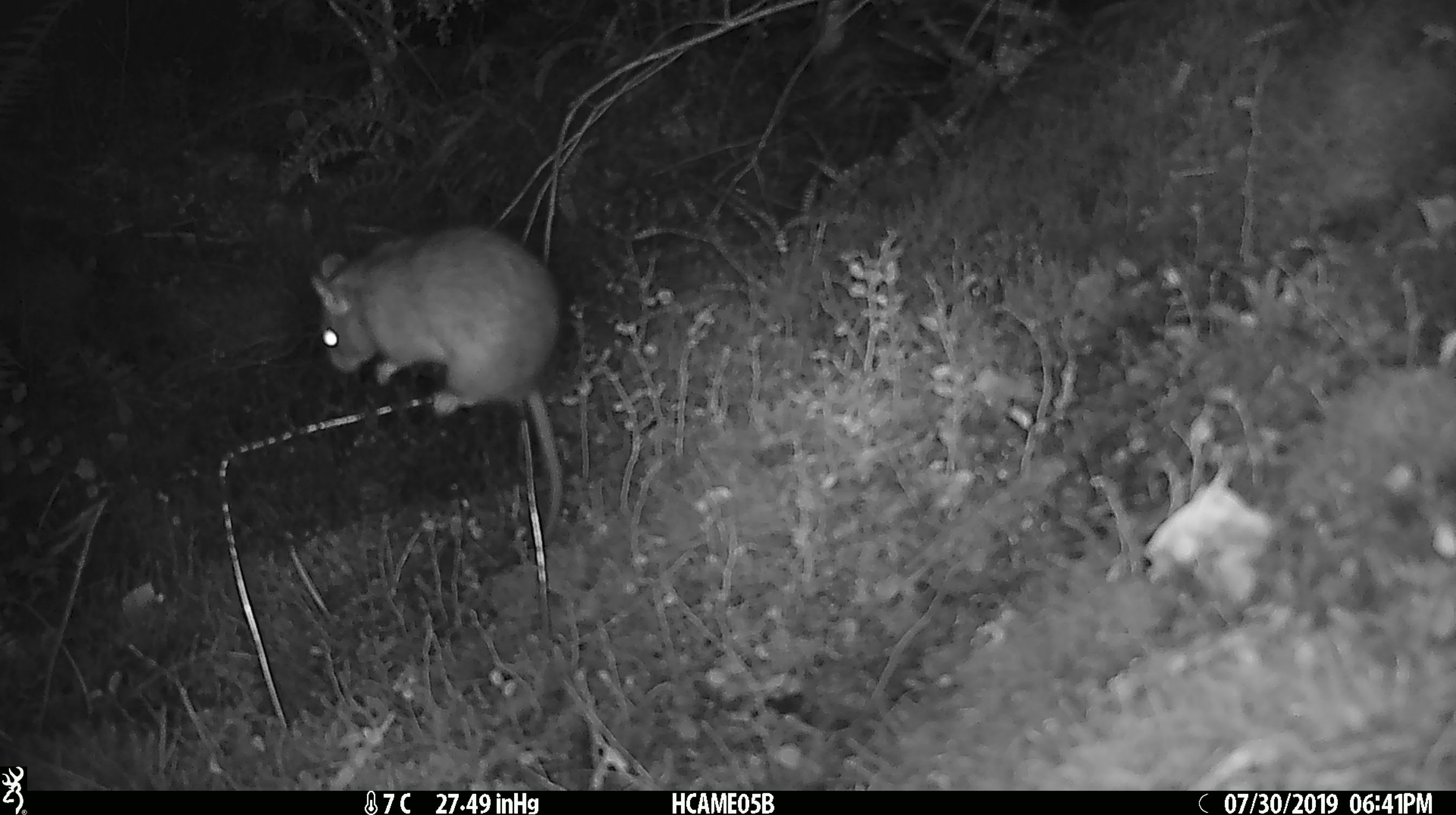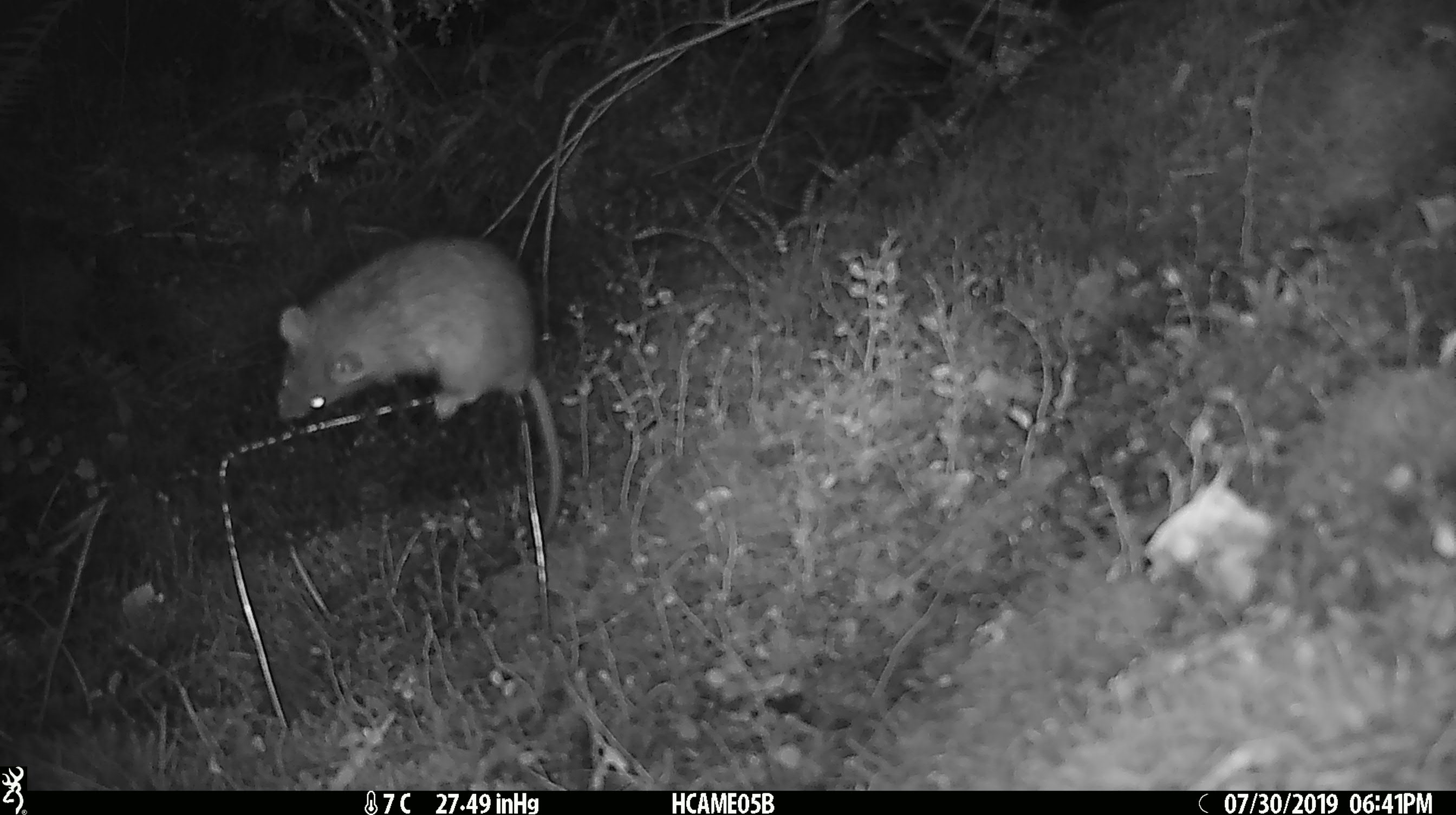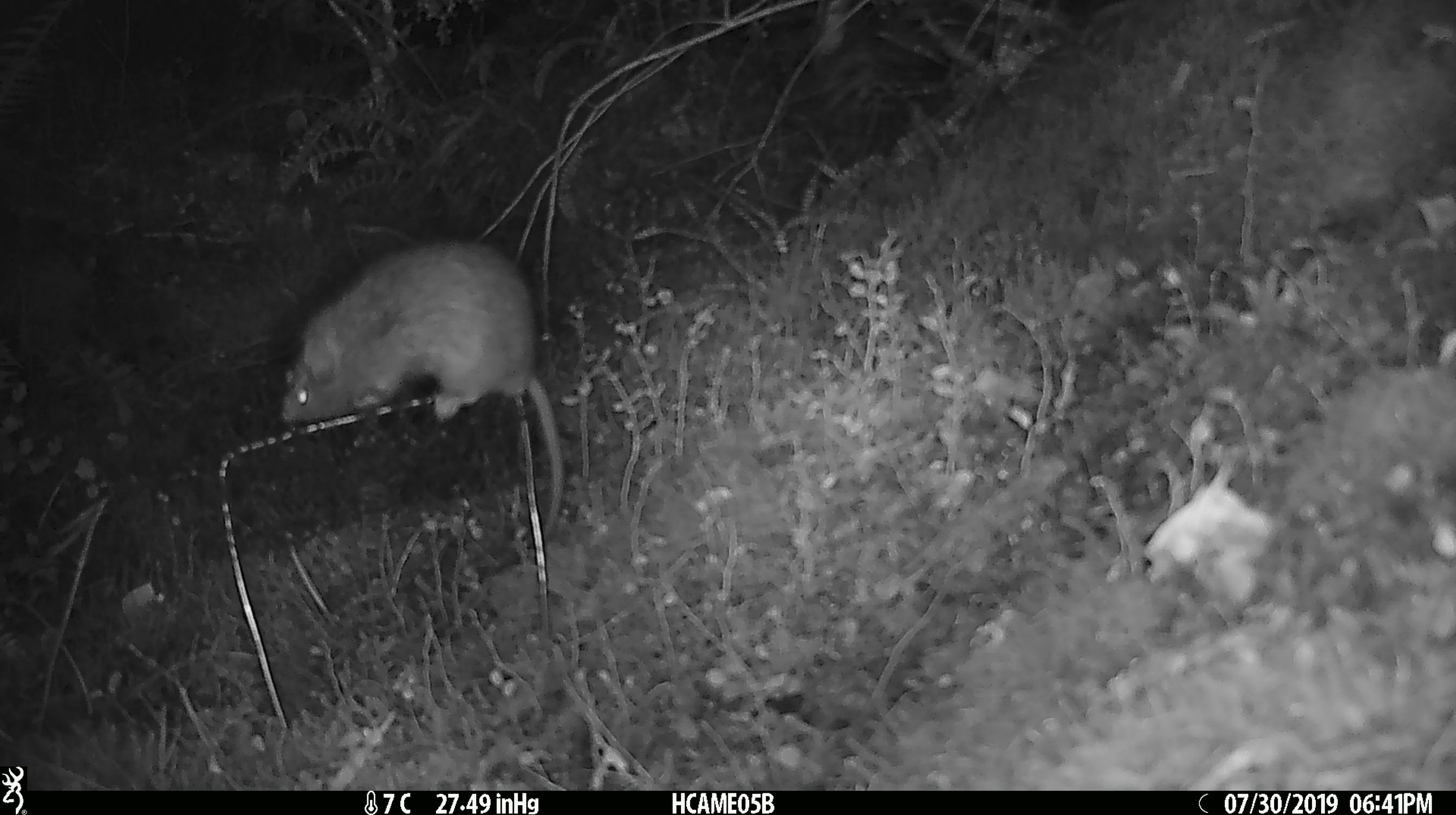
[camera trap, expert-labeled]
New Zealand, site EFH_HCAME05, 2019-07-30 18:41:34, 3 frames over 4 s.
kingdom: Animalia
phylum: Chordata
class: Mammalia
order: Rodentia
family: Muridae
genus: Rattus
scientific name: Rattus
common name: rat